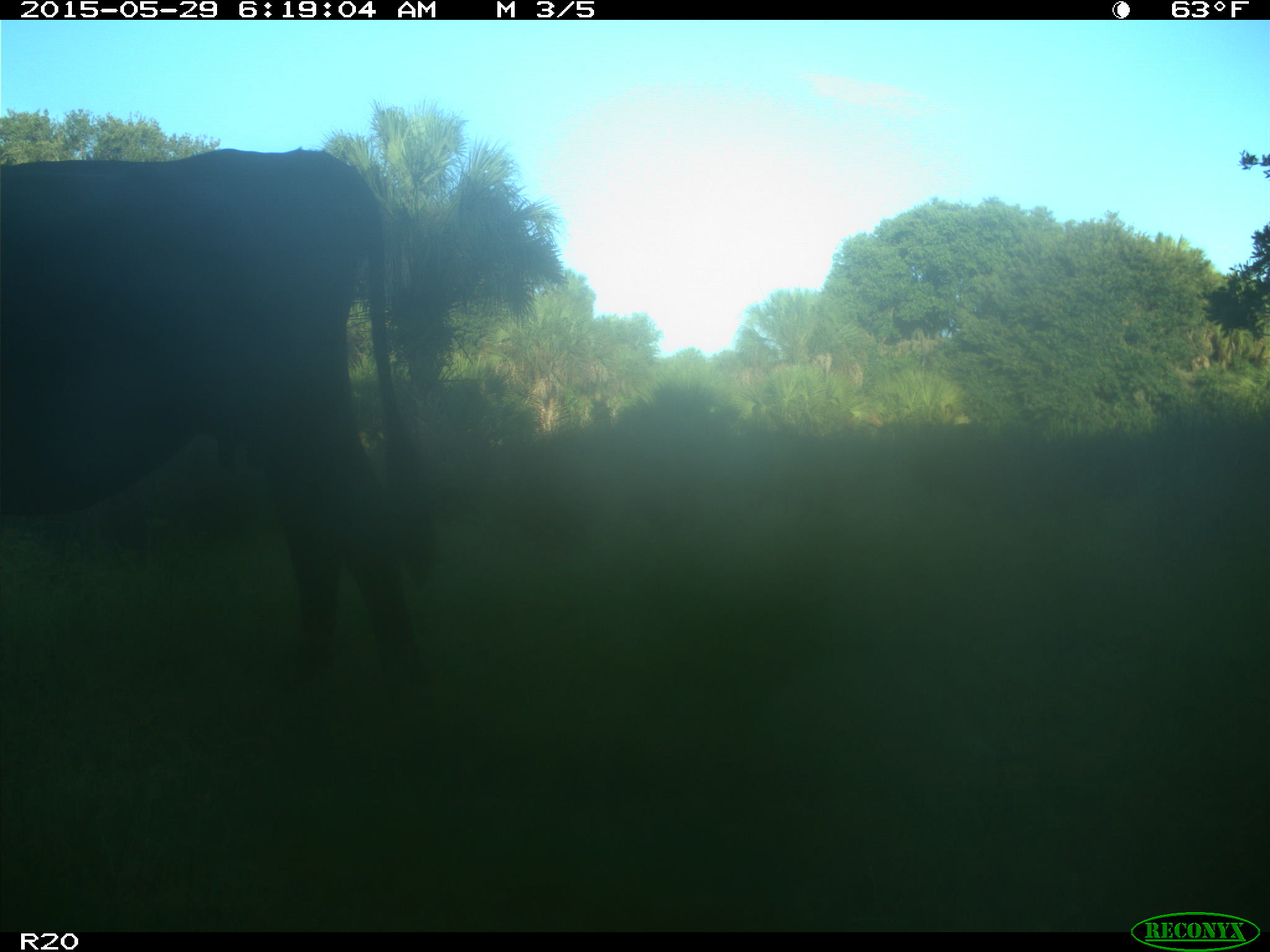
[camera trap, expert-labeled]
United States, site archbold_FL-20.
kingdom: Animalia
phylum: Chordata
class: Mammalia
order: Artiodactyla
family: Bovidae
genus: Bos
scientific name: Bos taurus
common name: domestic cow